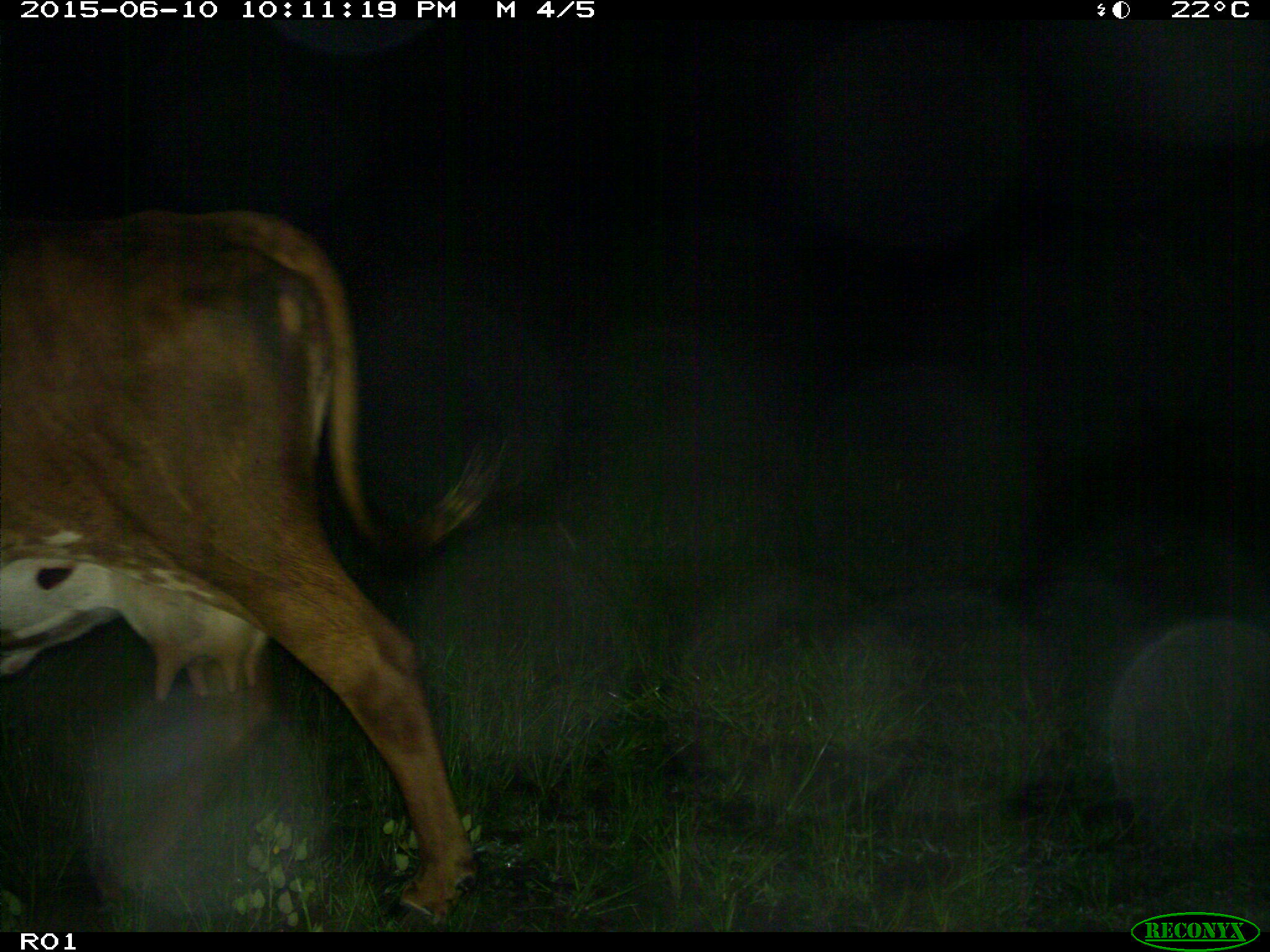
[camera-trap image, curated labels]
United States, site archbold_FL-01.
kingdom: Animalia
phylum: Chordata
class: Mammalia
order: Artiodactyla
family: Bovidae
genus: Bos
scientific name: Bos taurus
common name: domestic cow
Bos taurus (domestic cow).